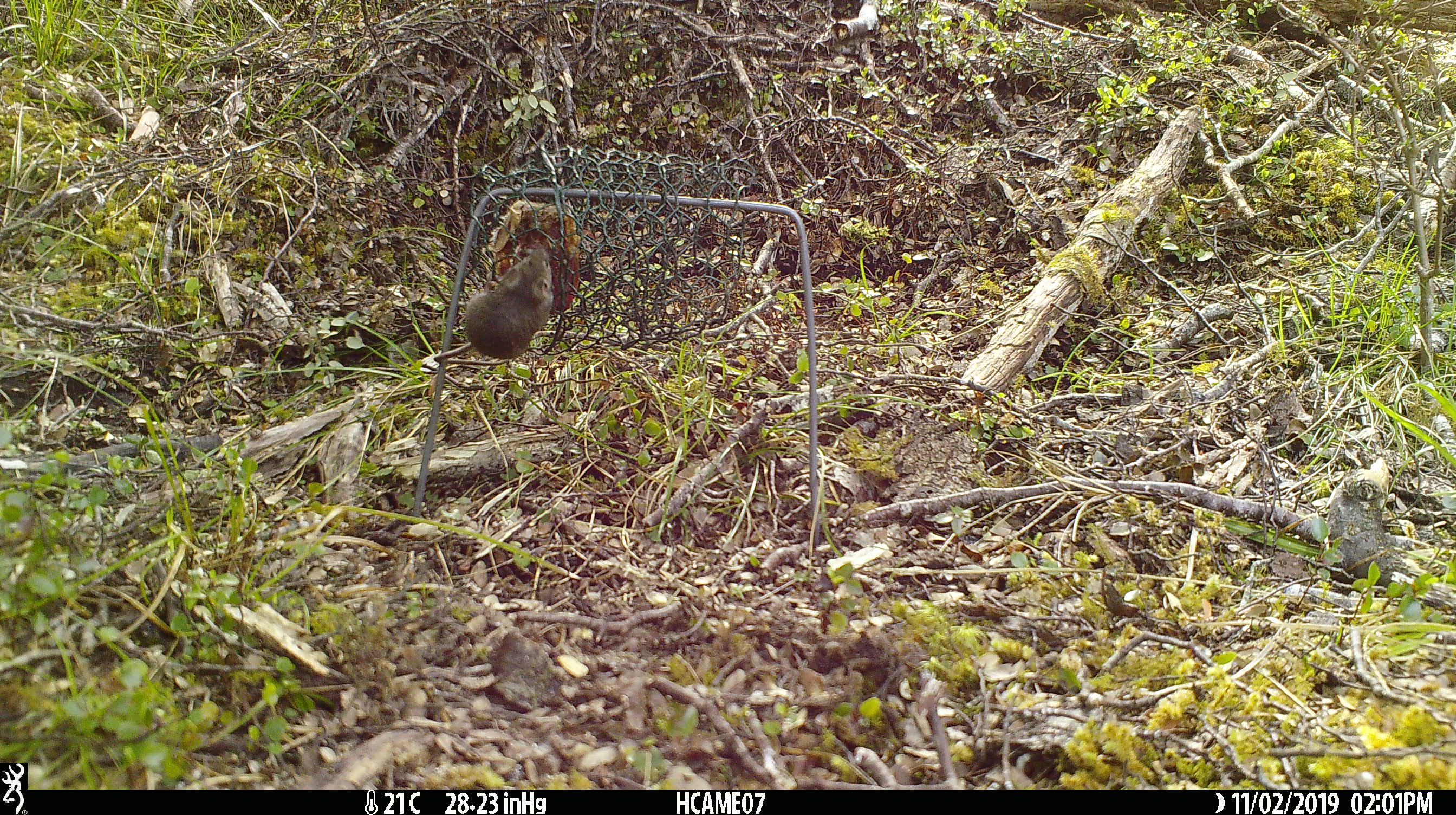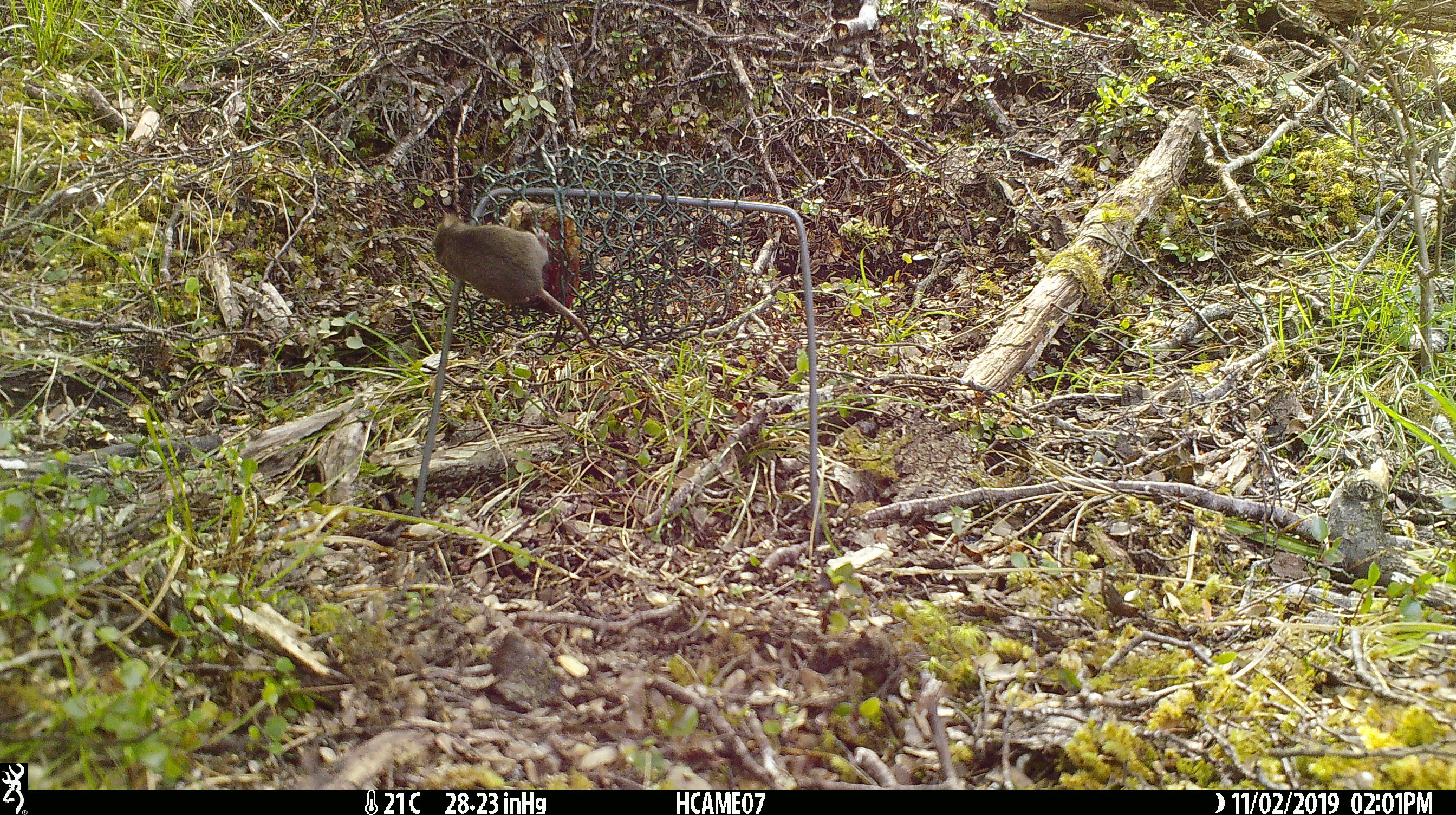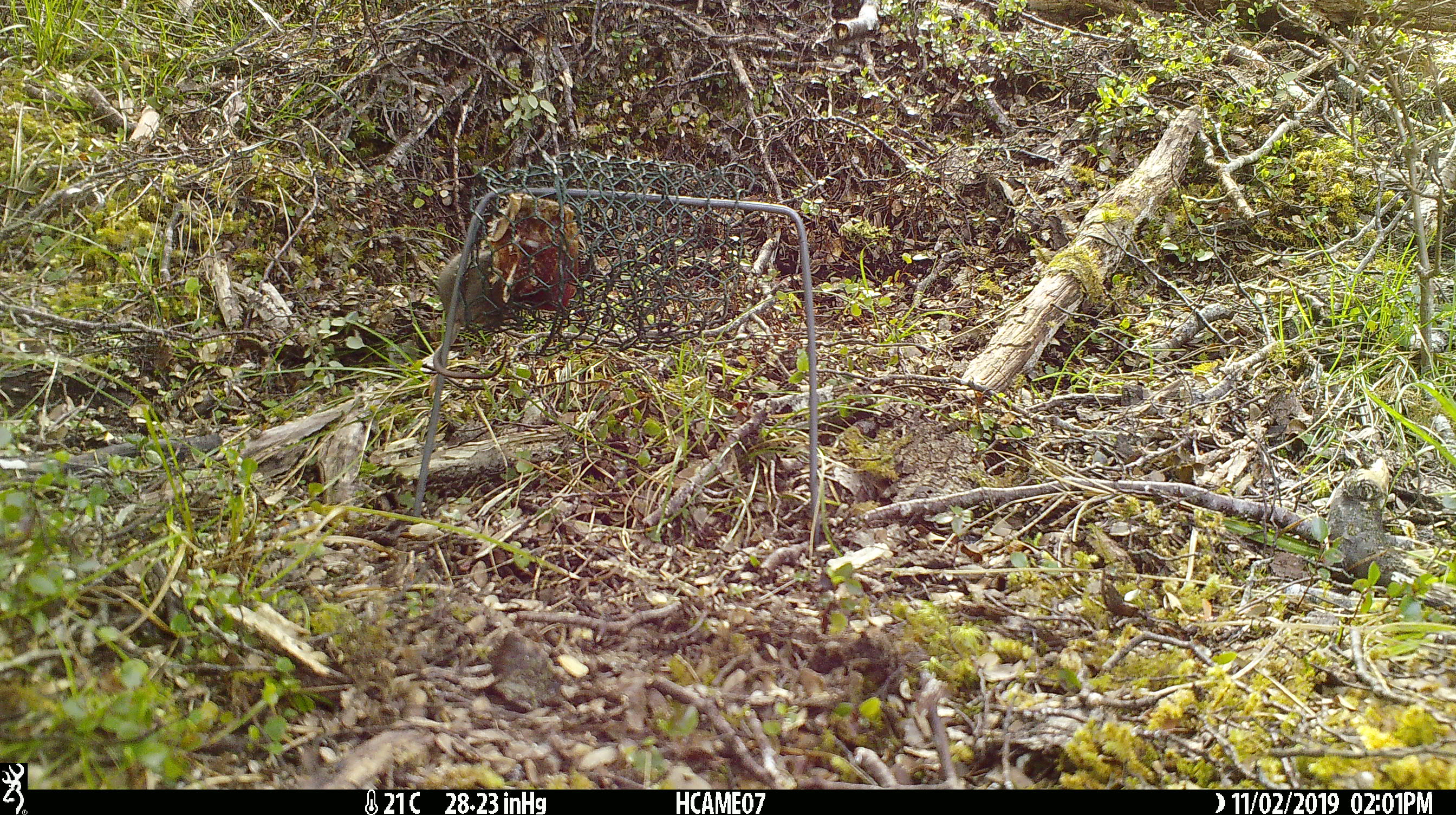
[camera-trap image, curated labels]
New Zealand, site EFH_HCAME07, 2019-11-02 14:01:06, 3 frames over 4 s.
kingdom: Animalia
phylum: Chordata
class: Mammalia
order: Rodentia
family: Muridae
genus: Mus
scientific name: Mus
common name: mouse